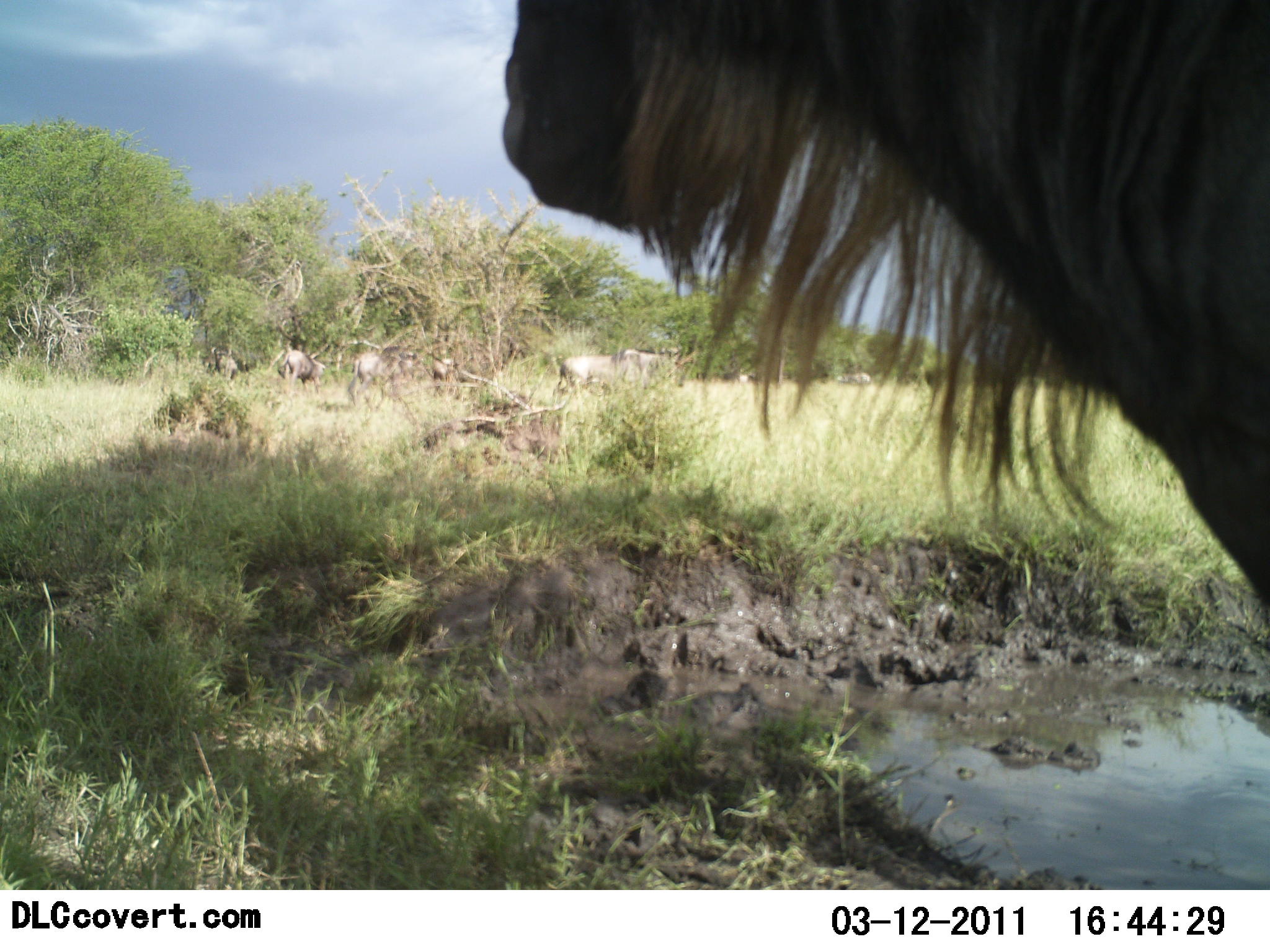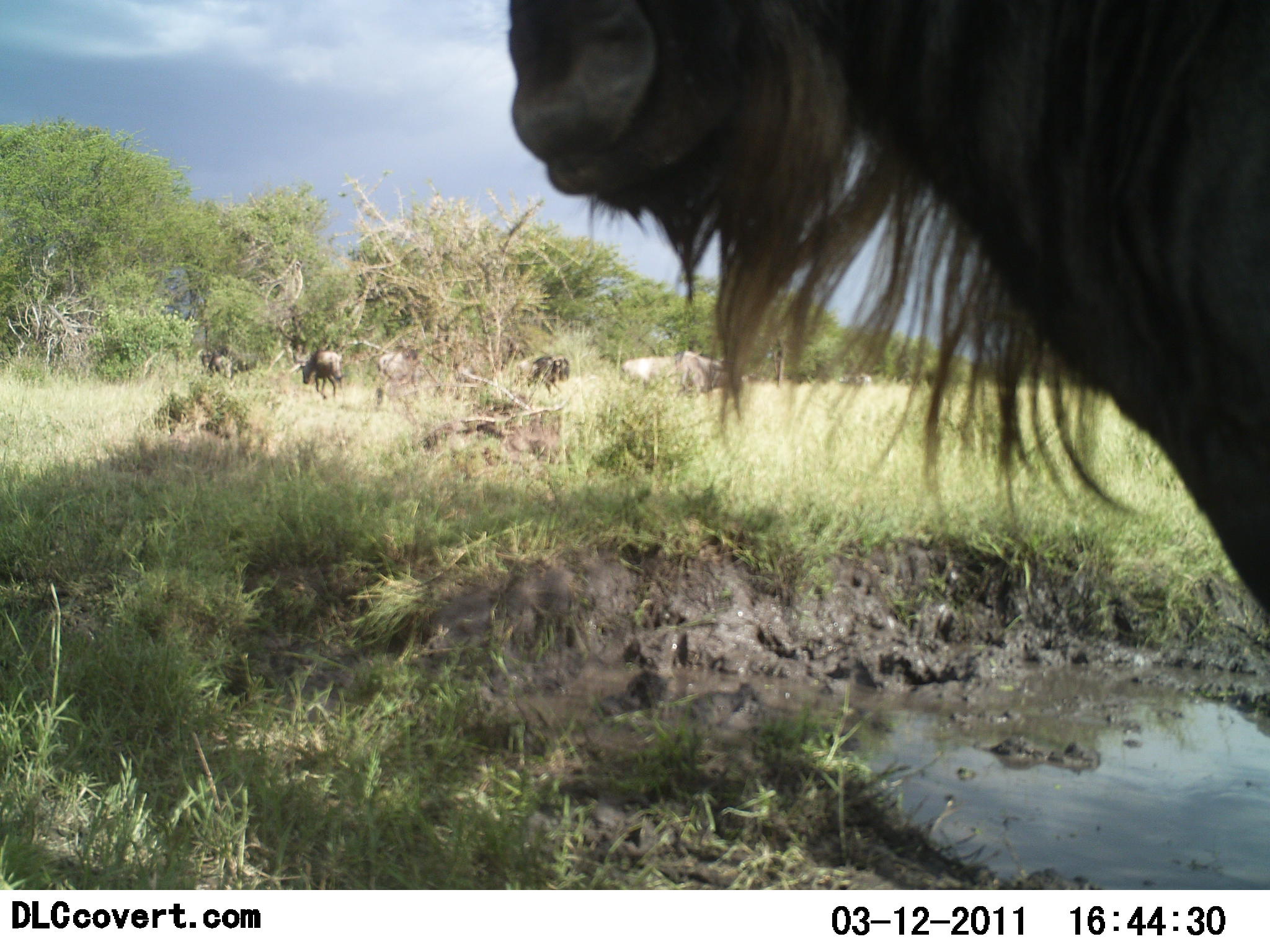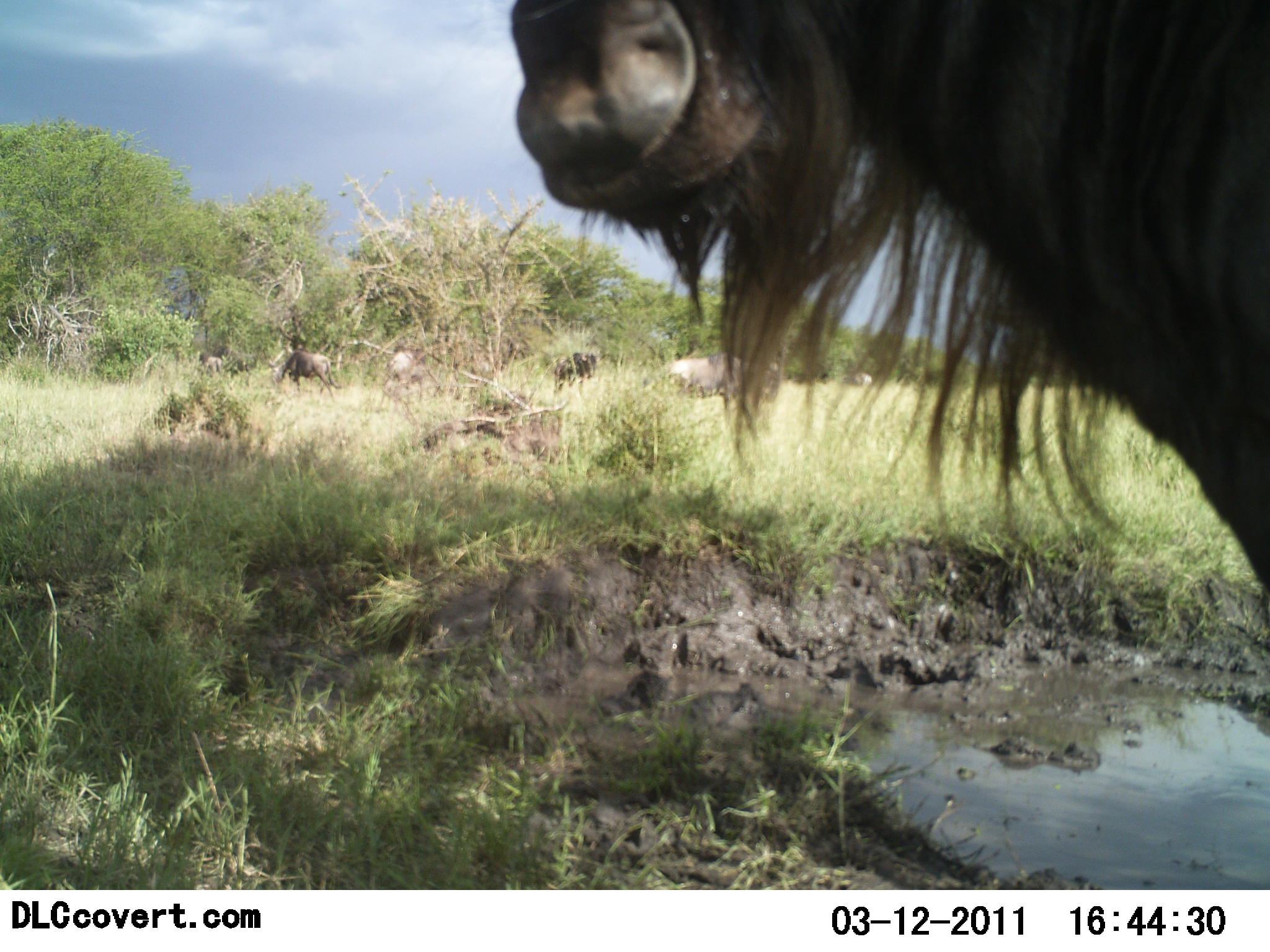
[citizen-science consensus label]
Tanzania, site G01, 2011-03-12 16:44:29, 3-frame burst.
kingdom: Animalia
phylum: Chordata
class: Mammalia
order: Artiodactyla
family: Bovidae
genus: Connochaetes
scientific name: Connochaetes taurinus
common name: blue wildebeest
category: wildebeest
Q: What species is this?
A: Wildebeest (blue wildebeest) (Connochaetes taurinus).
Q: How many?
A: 7.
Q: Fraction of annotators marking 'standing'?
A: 83%.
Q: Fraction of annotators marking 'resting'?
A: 0%.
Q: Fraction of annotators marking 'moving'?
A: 100%.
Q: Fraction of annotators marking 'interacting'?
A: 0%.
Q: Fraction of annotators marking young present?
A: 0%.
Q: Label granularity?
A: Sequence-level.